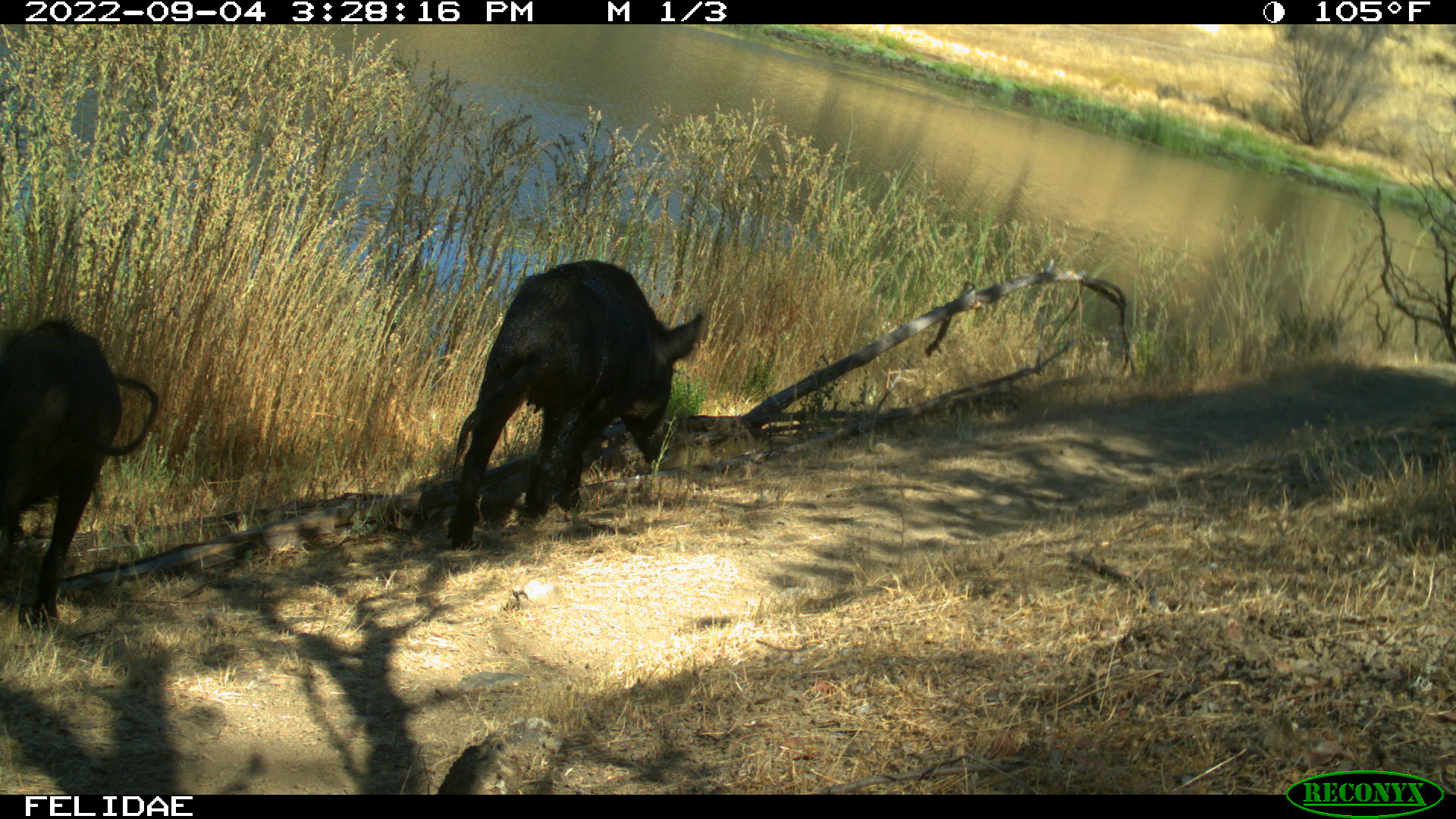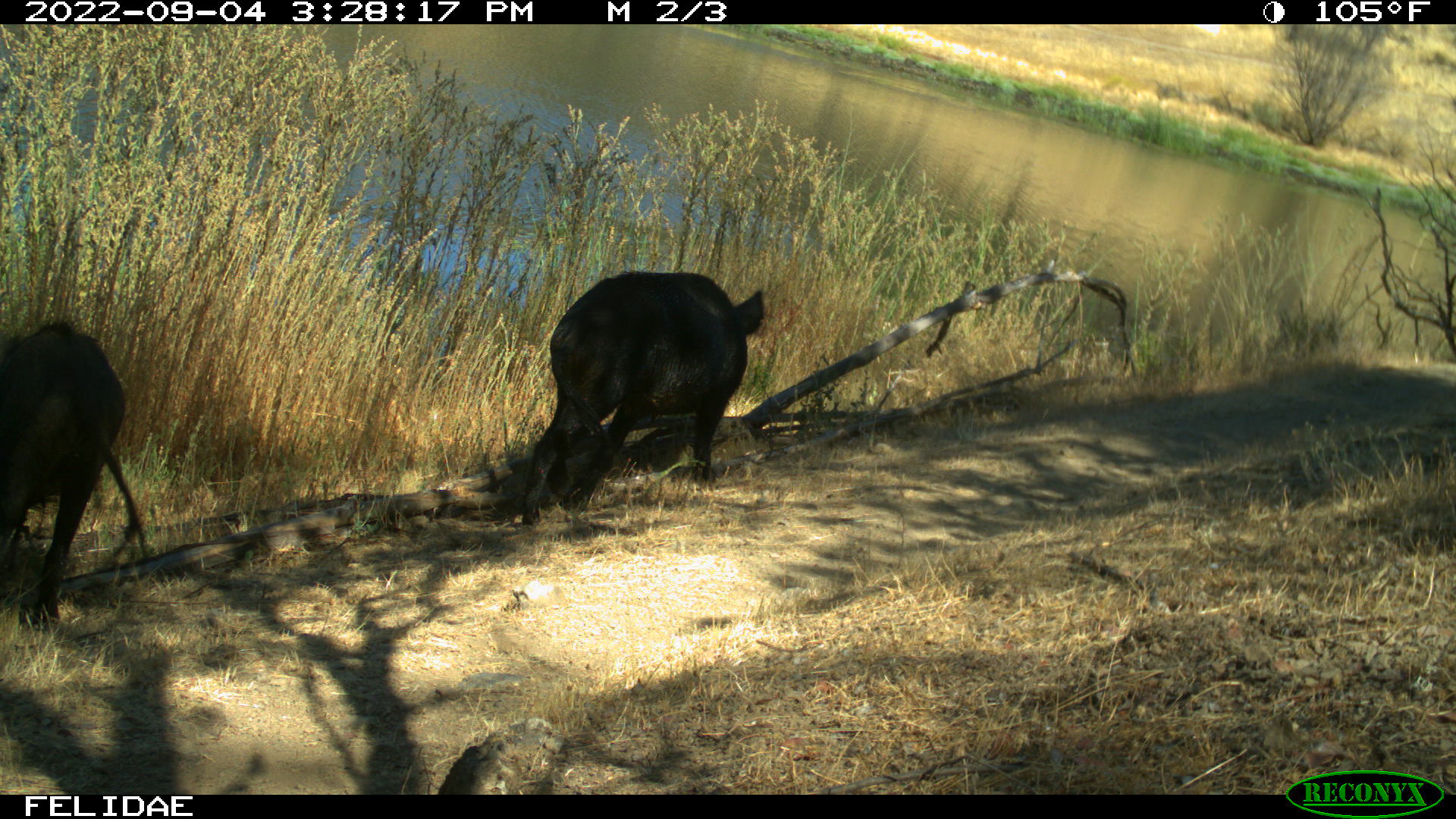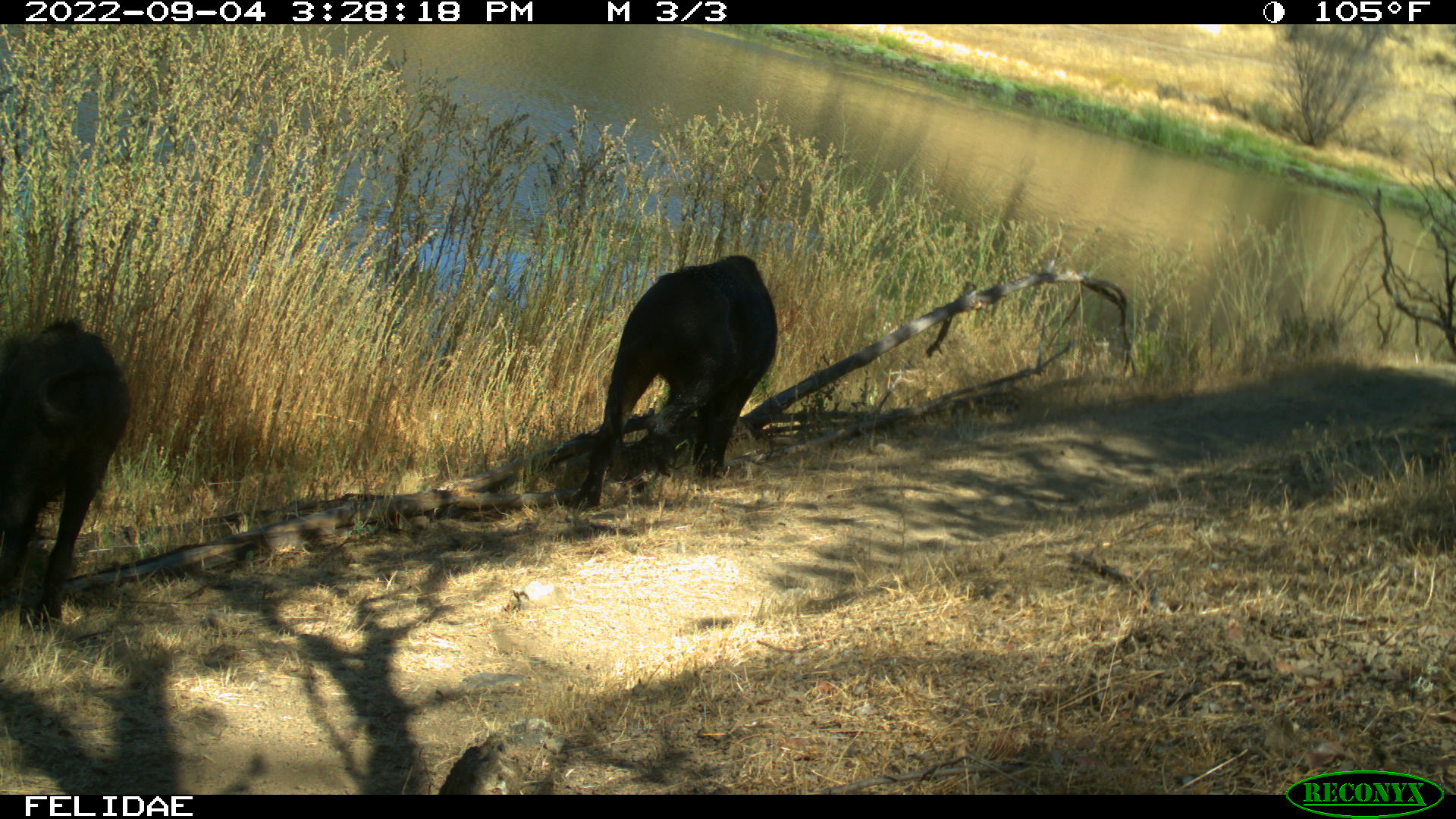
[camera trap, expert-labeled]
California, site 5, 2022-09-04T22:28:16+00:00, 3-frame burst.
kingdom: Animalia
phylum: Chordata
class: Mammalia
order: Artiodactyla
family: Suidae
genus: Sus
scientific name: Sus scrofa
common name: wild boar